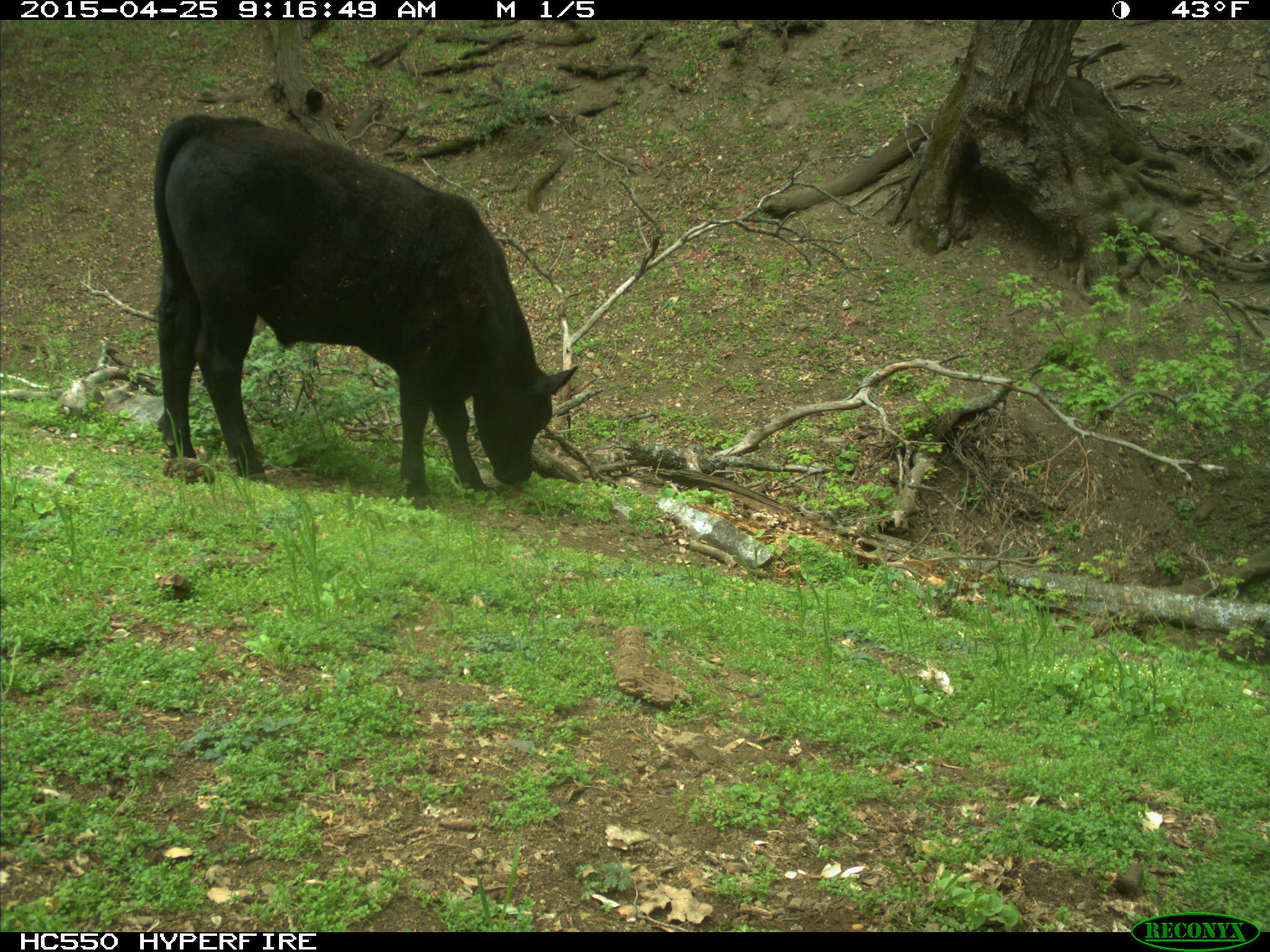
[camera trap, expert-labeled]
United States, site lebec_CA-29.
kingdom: Animalia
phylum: Chordata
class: Mammalia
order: Artiodactyla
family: Bovidae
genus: Bos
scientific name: Bos taurus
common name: domestic cow